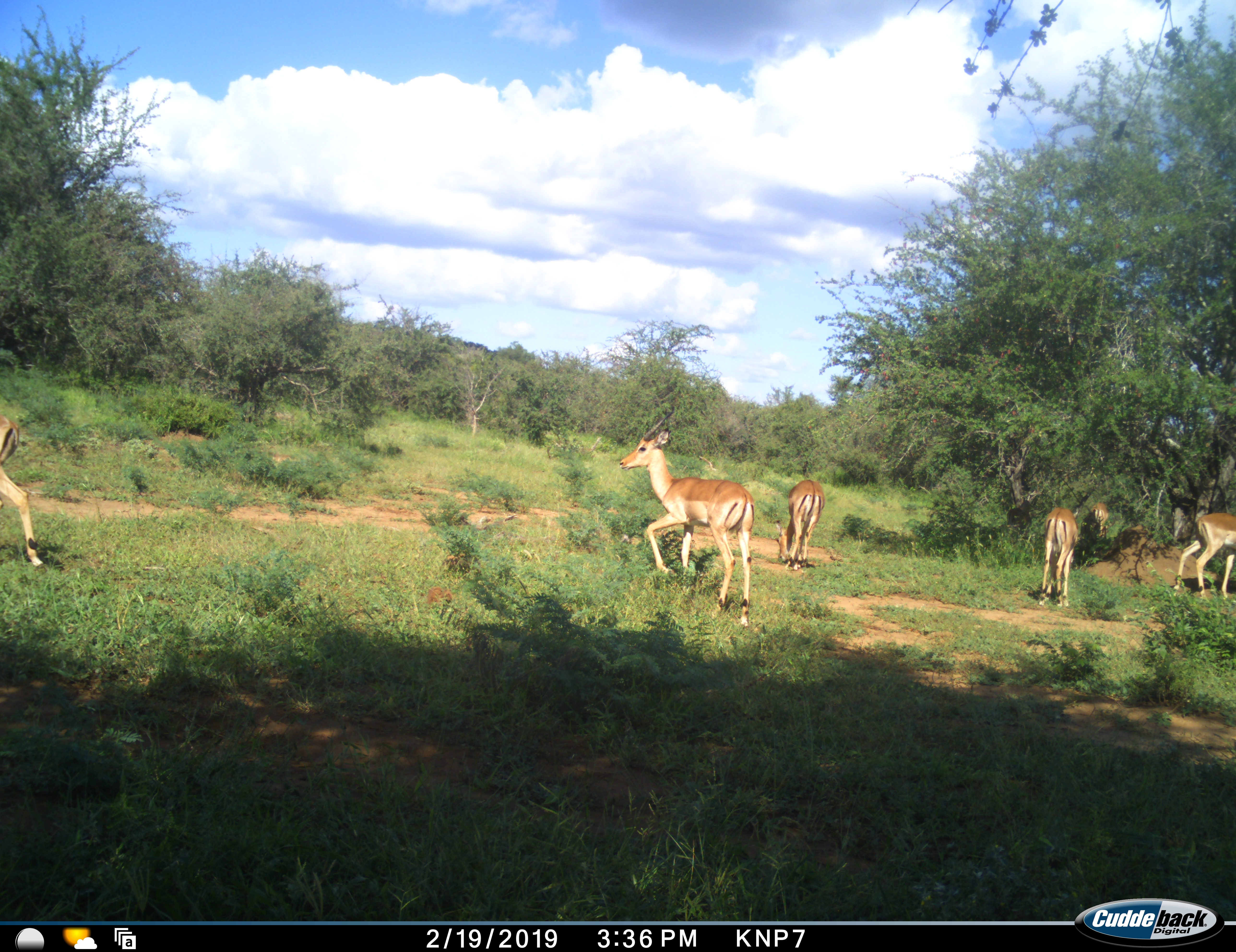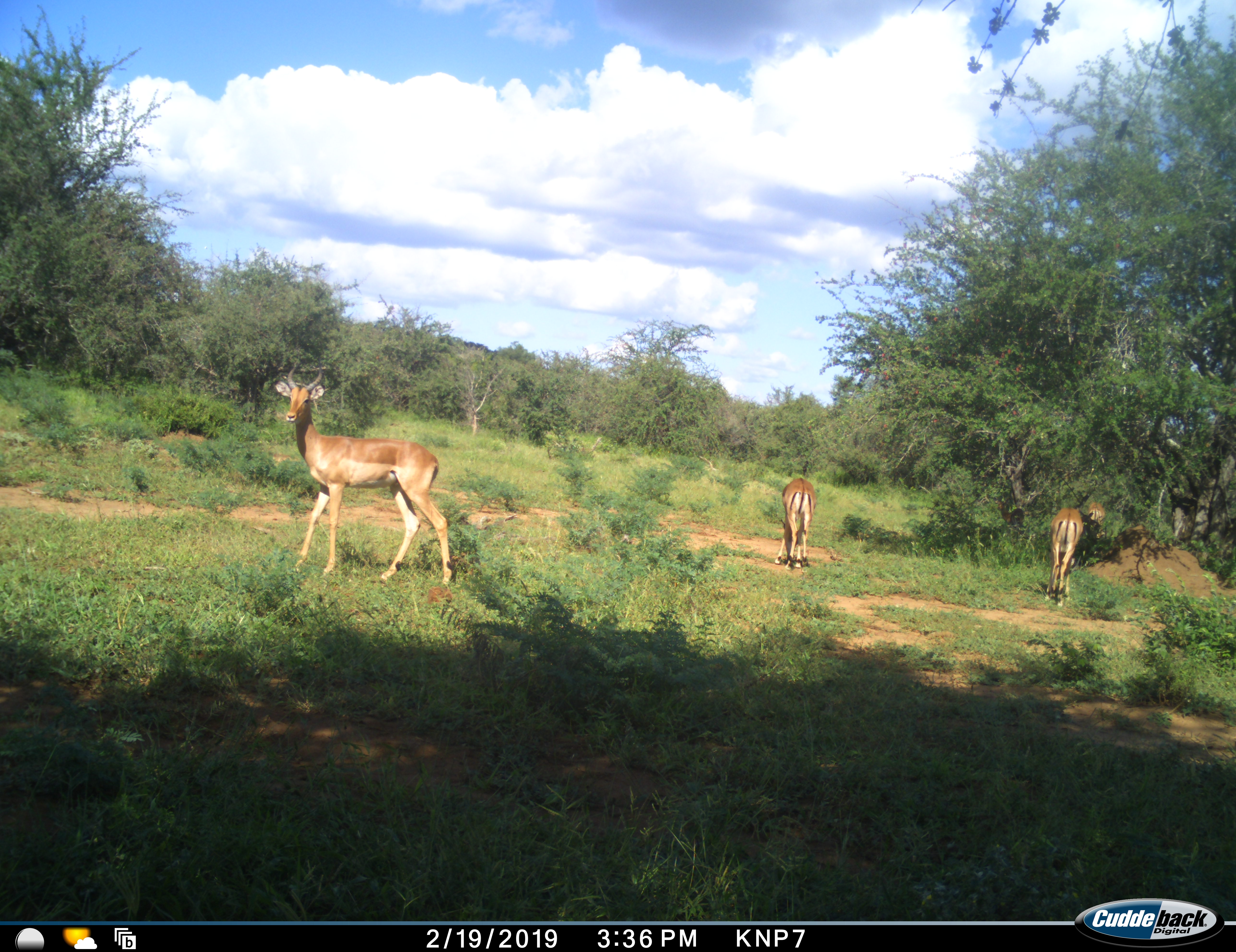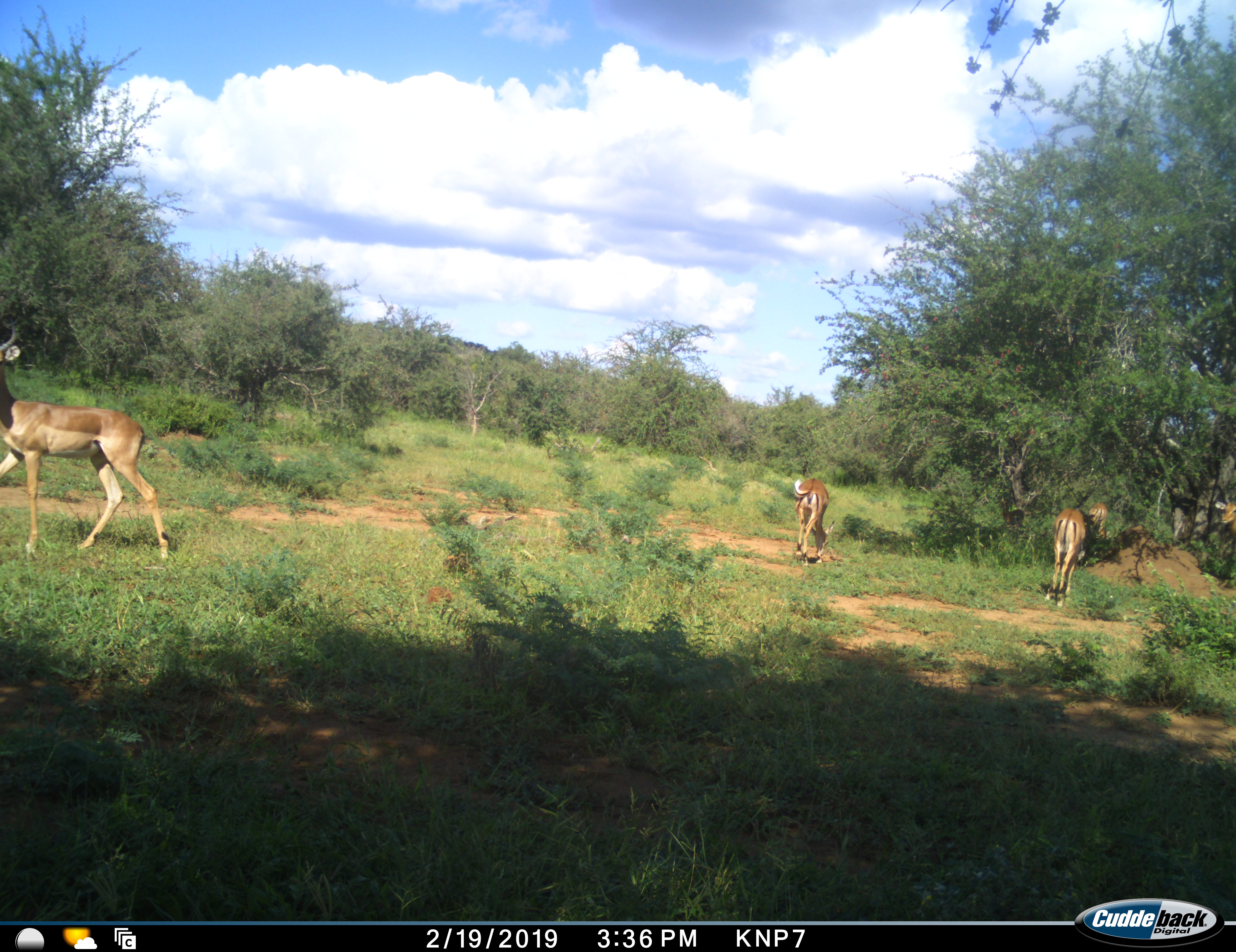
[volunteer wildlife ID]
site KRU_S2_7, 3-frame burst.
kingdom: Animalia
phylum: Chordata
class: Mammalia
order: Artiodactyla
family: Bovidae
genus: Aepyceros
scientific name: Aepyceros melampus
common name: impala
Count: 6.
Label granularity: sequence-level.